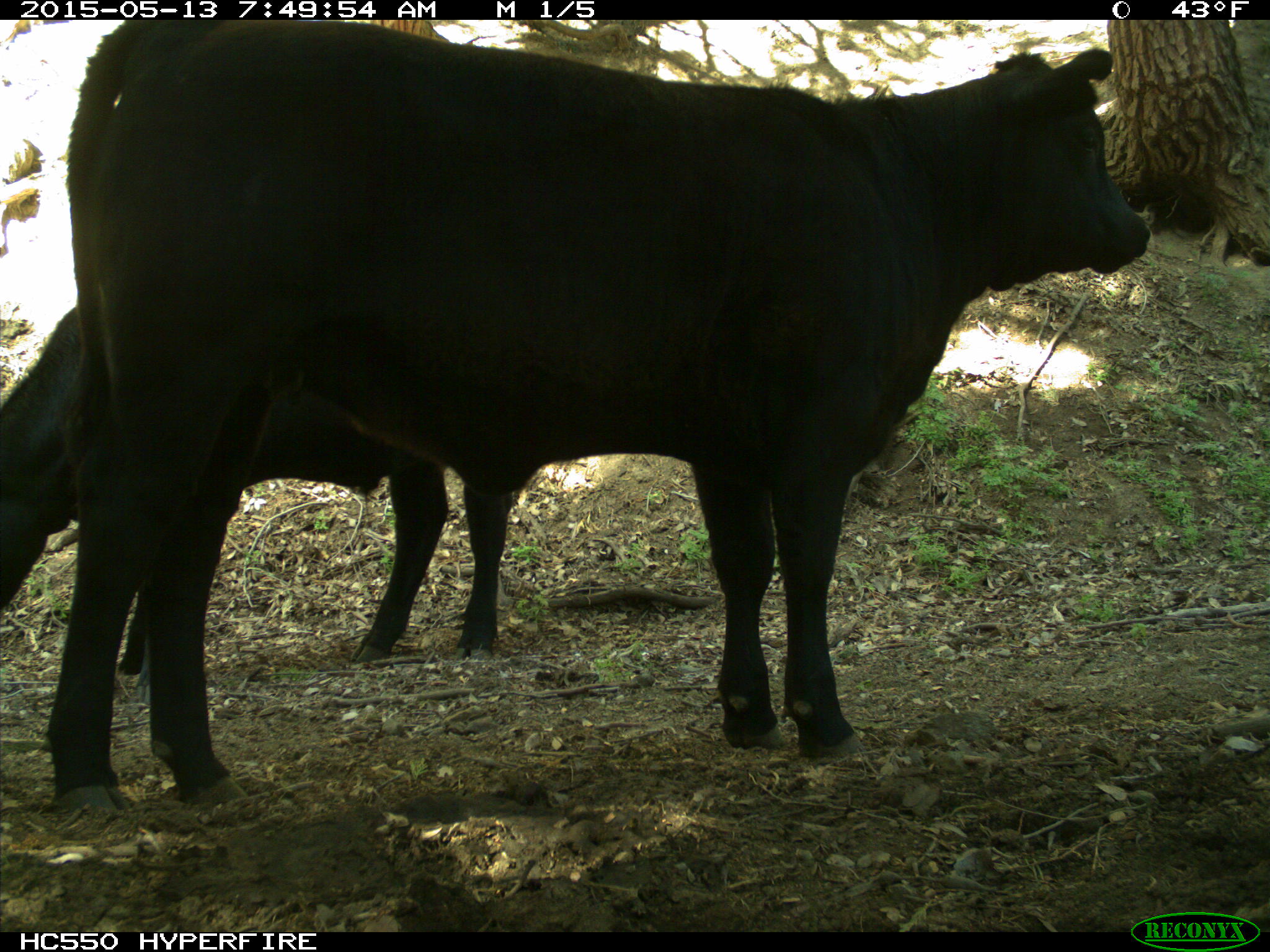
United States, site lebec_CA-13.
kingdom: Animalia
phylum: Chordata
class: Mammalia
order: Artiodactyla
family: Bovidae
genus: Bos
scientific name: Bos taurus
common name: domestic cow